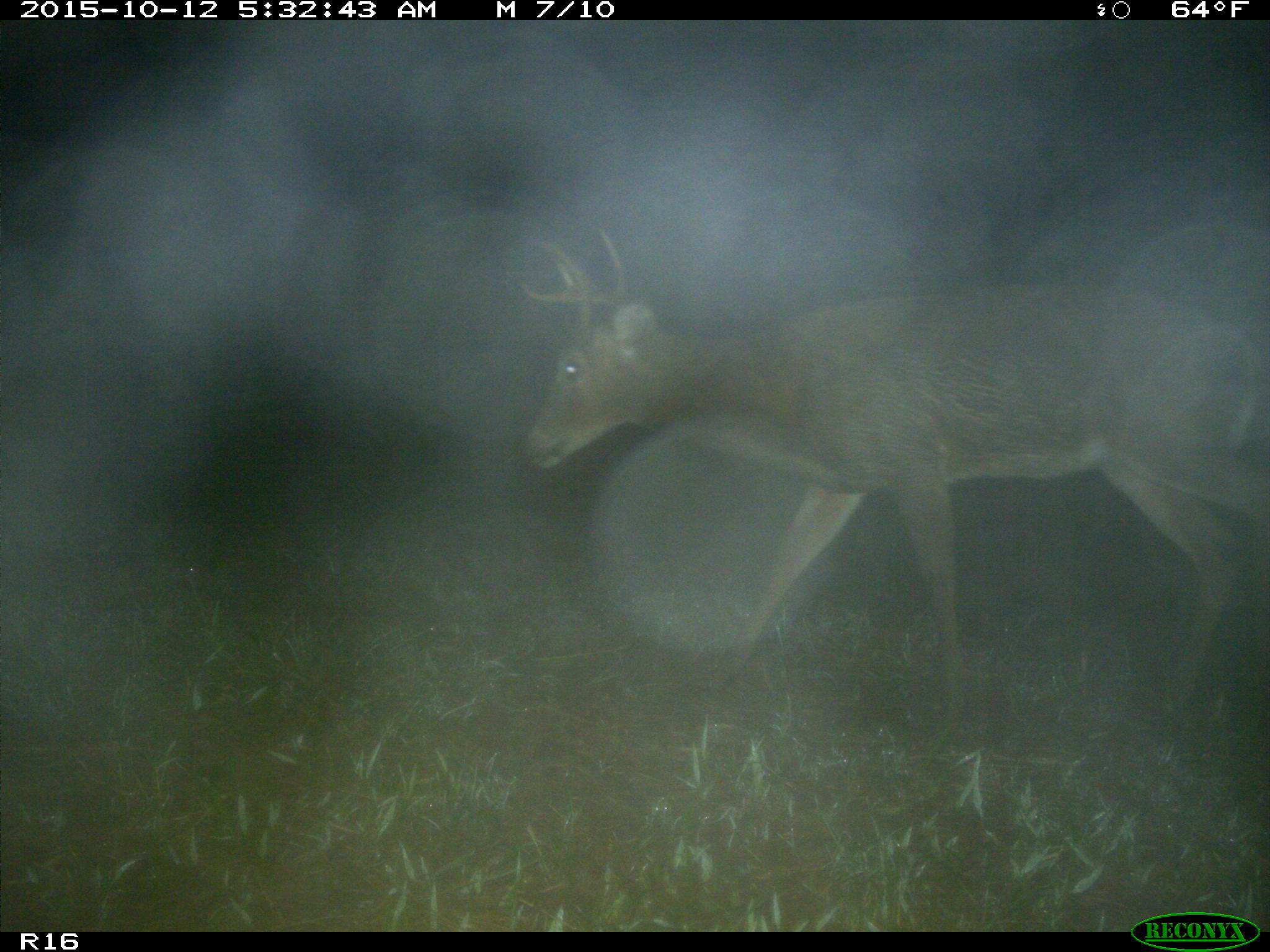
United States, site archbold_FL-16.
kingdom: Animalia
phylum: Chordata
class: Mammalia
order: Artiodactyla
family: Cervidae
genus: Odocoileus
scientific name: Odocoileus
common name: deer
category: unidentified deer